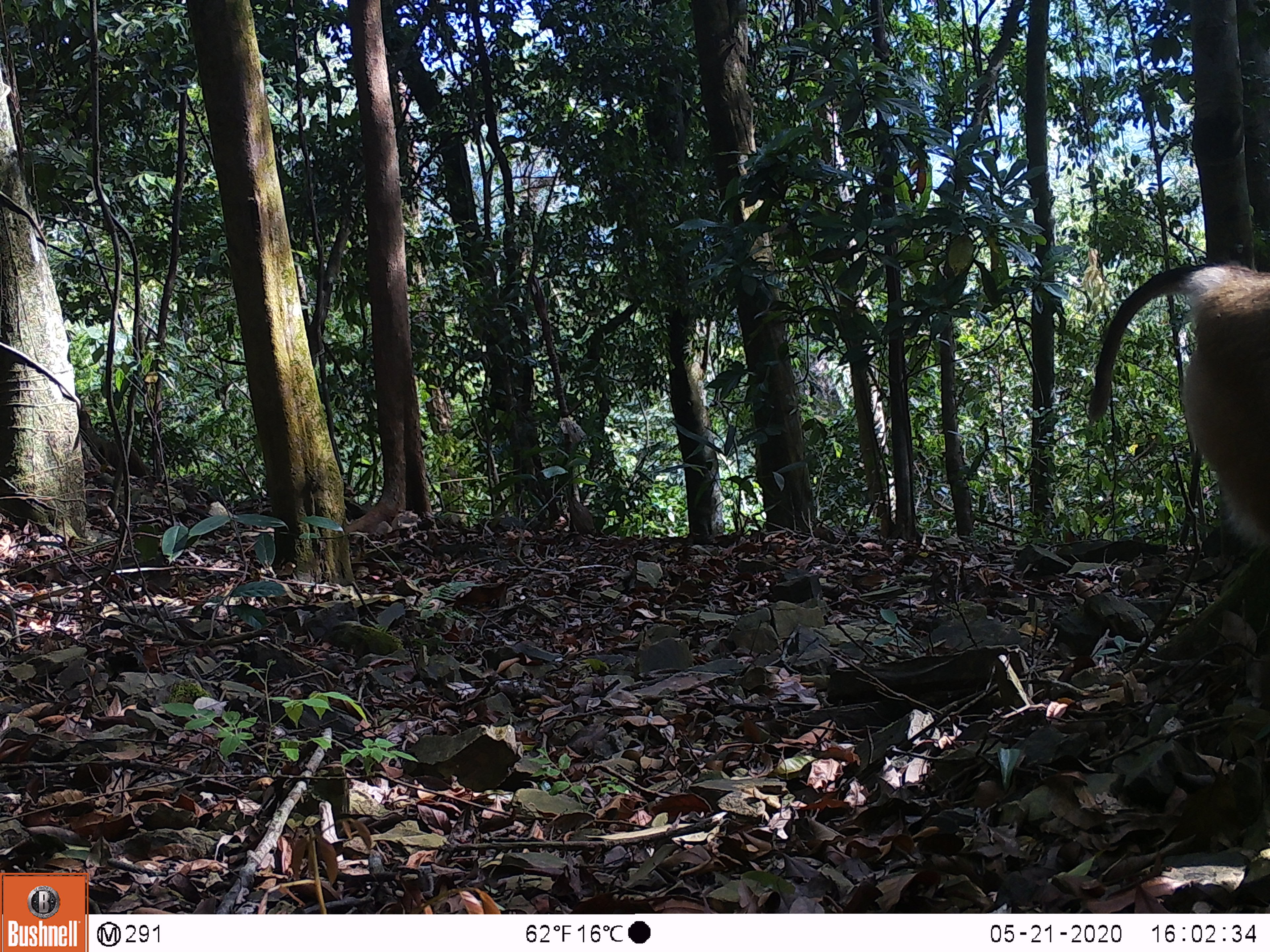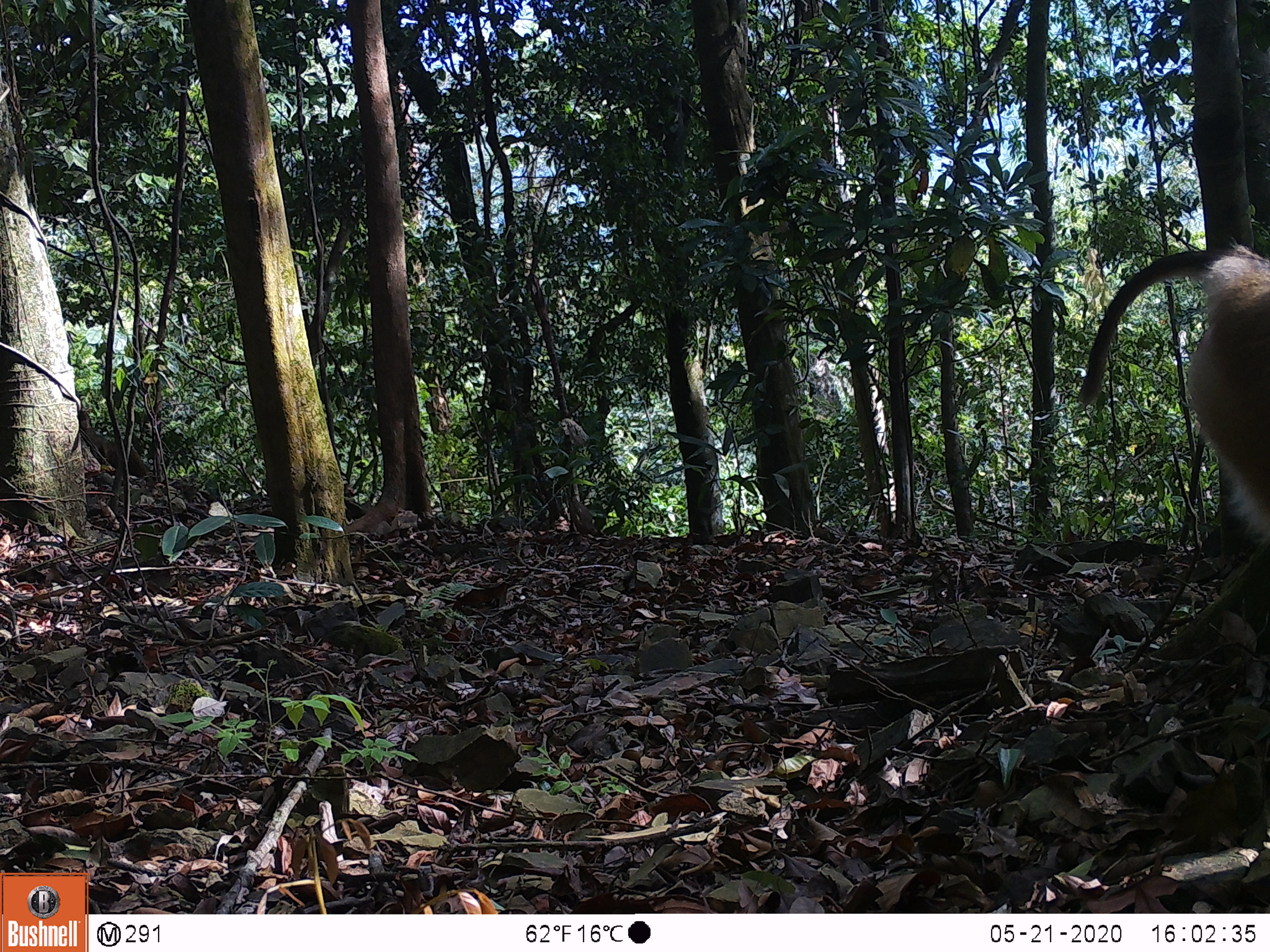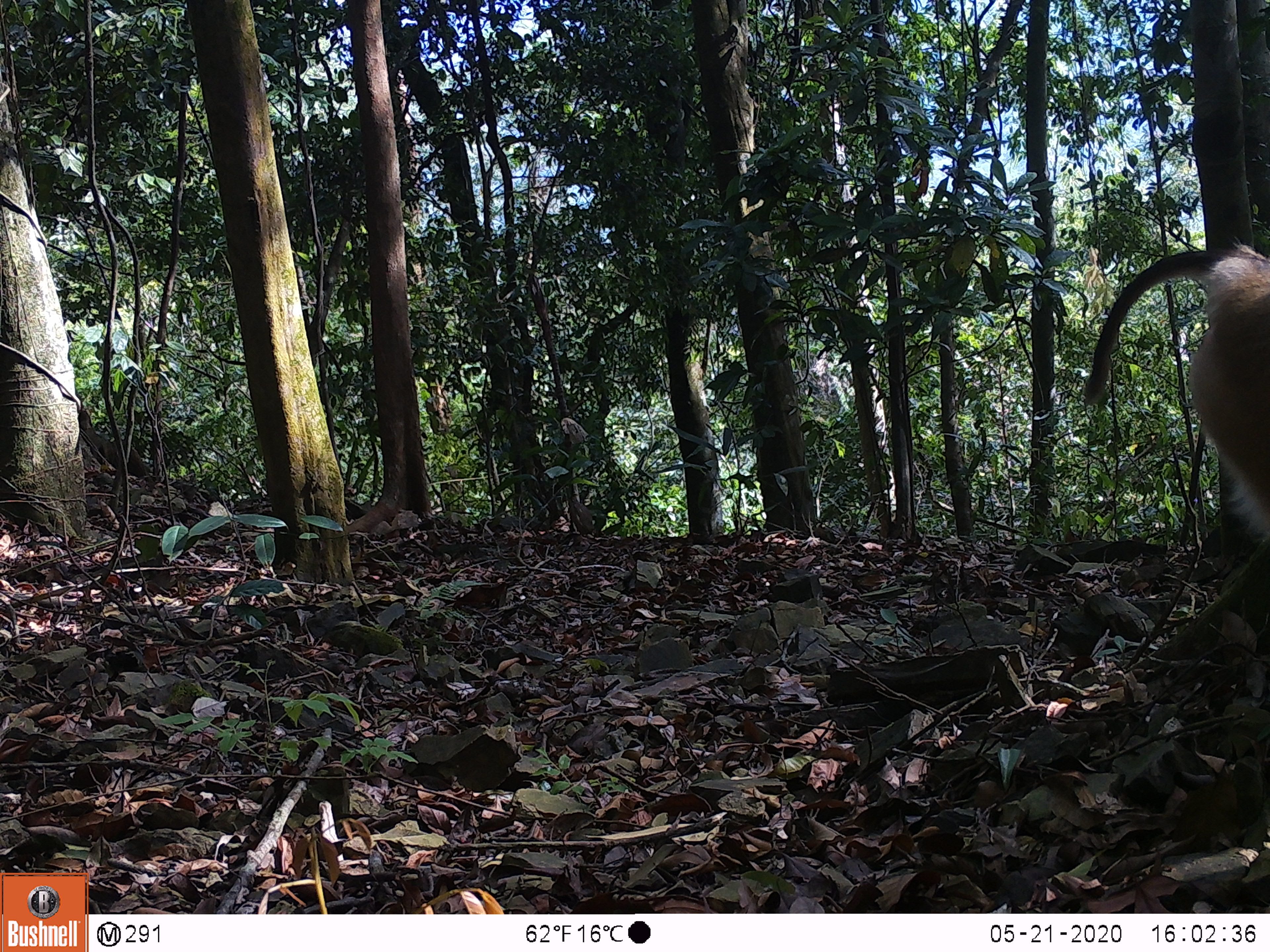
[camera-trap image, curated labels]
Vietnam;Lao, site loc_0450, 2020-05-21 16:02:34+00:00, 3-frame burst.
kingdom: Animalia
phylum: Chordata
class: Mammalia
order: Primates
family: Cercopithecidae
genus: Macaca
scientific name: Macaca nemestrina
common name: pig-tailed macaque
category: pig tailed macaque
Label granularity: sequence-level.